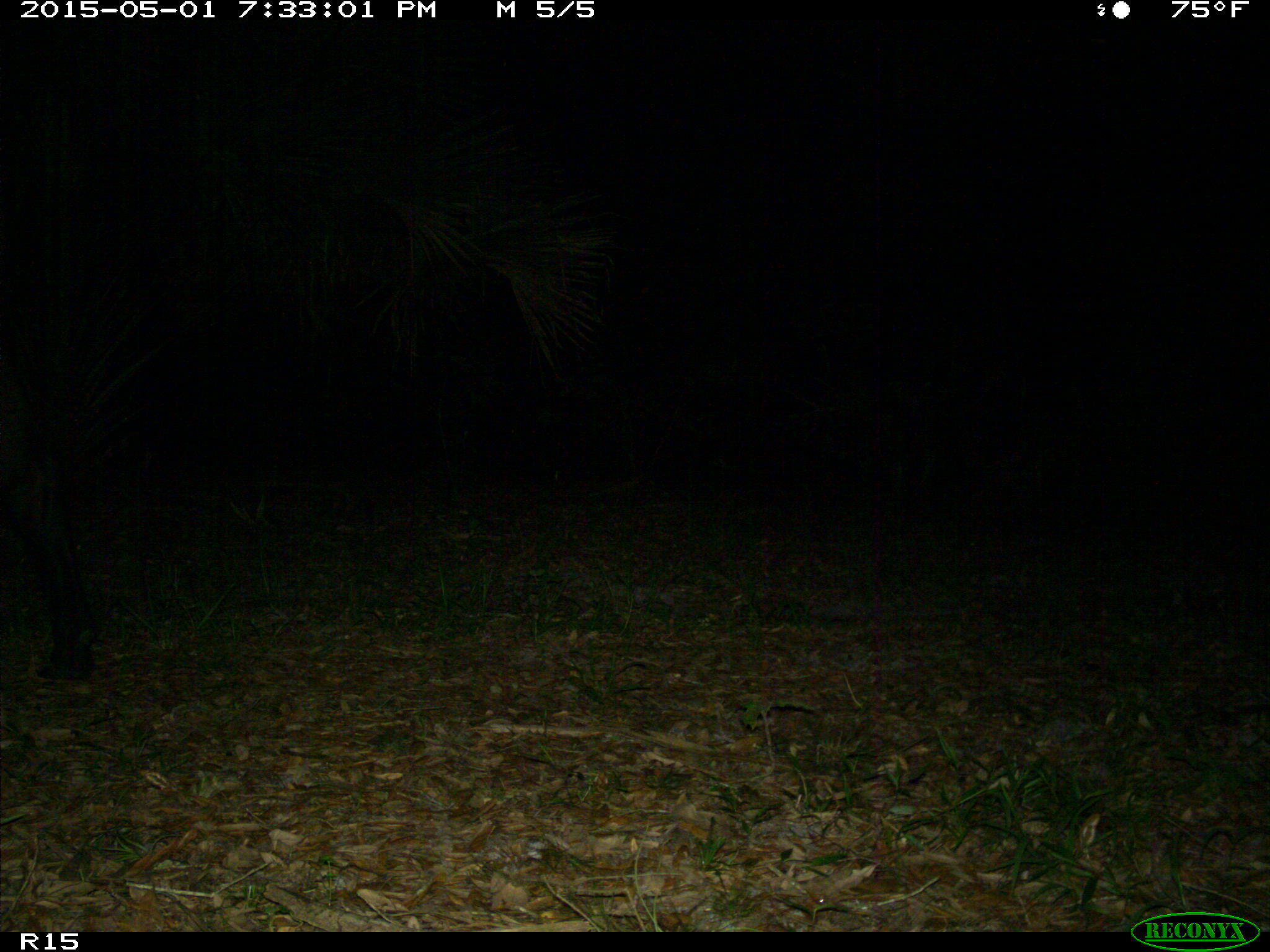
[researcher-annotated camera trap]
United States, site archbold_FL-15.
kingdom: Animalia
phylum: Chordata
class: Mammalia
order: Artiodactyla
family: Bovidae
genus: Bos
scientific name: Bos taurus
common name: domestic cow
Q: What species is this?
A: Bos taurus (domestic cow).